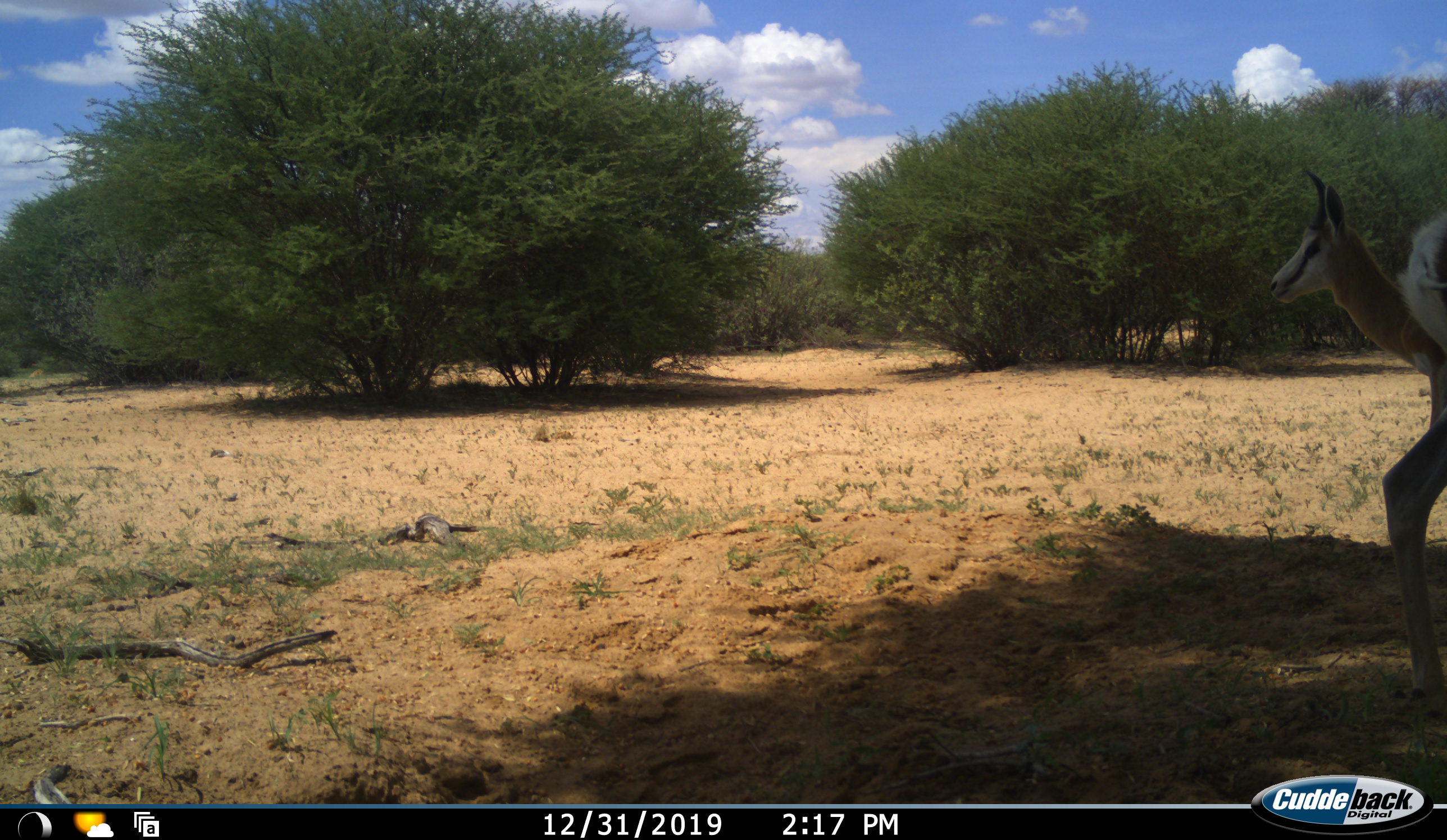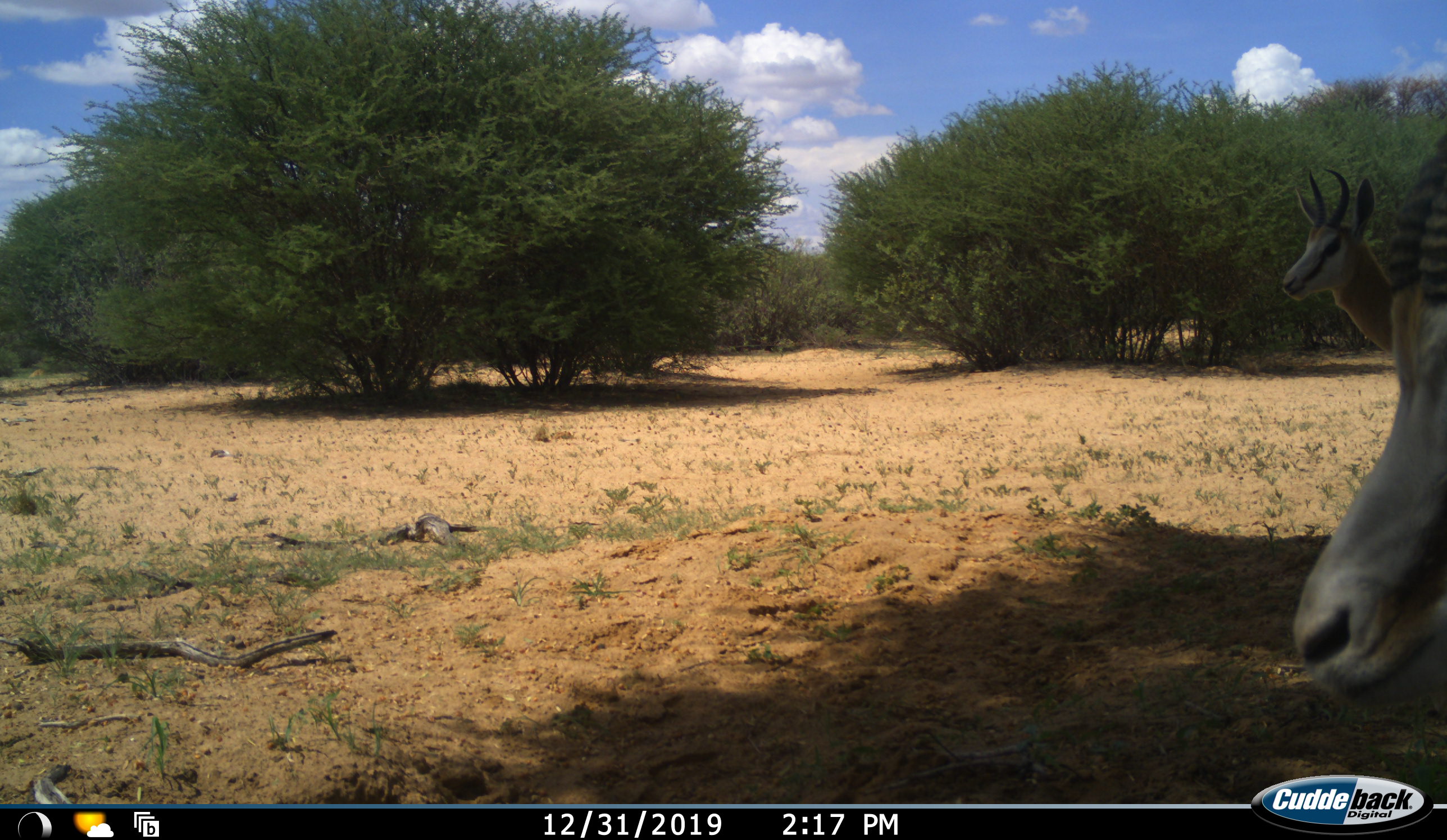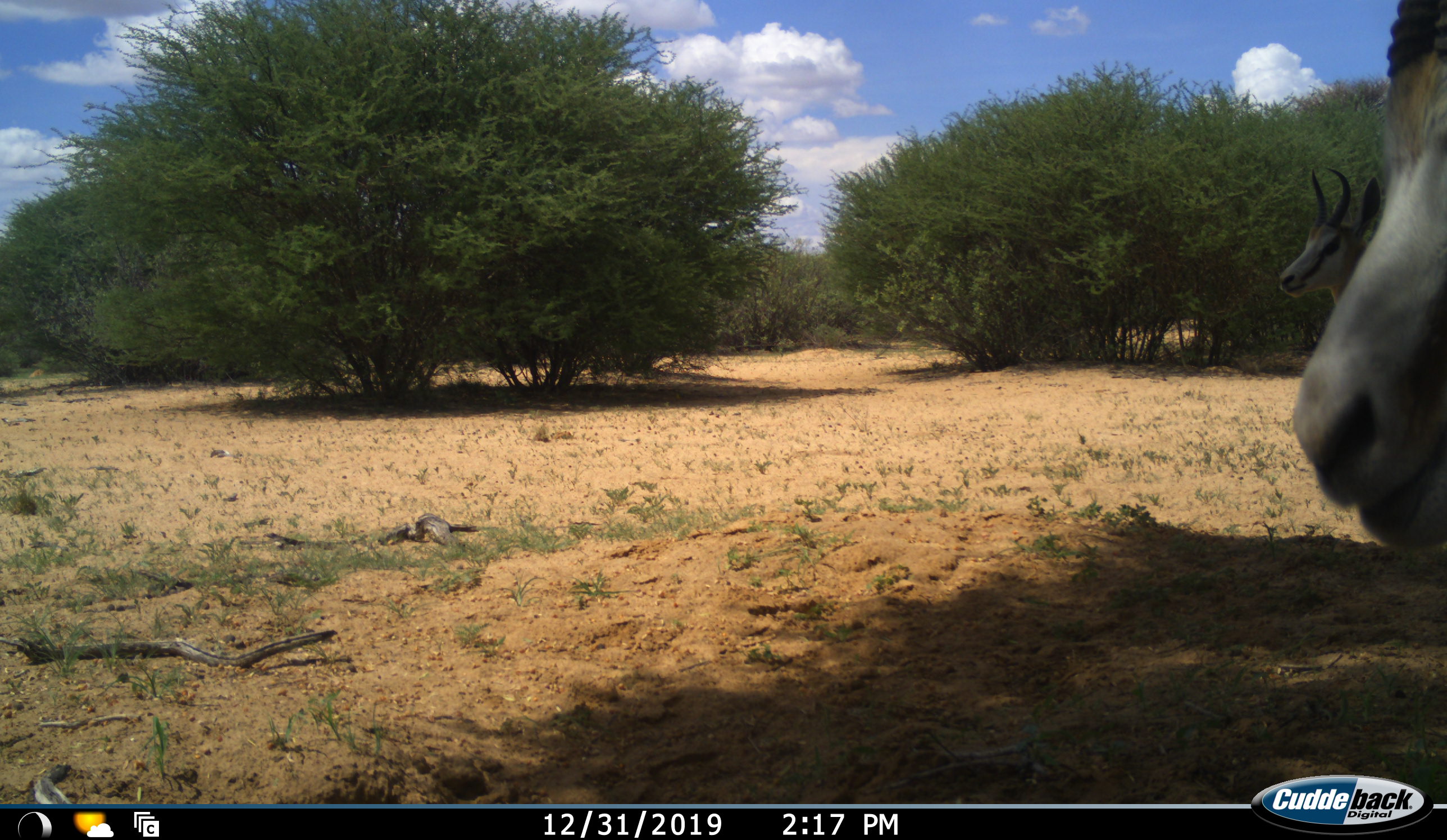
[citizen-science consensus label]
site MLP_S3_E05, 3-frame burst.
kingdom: Animalia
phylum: Chordata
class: Mammalia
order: Artiodactyla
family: Bovidae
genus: Antidorcas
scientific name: Antidorcas marsupialis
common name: springbok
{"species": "springbok (Antidorcas marsupialis)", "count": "2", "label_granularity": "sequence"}